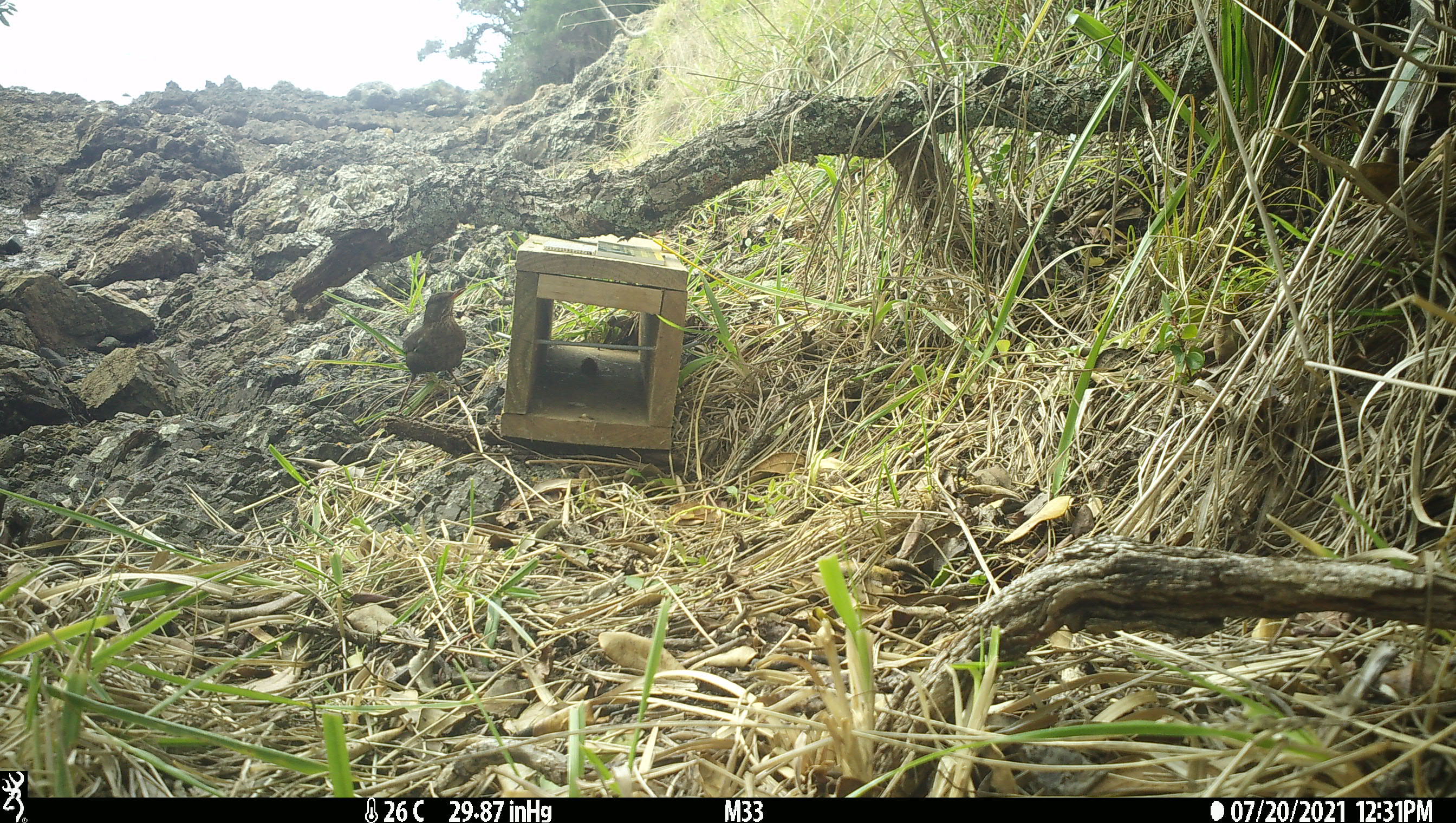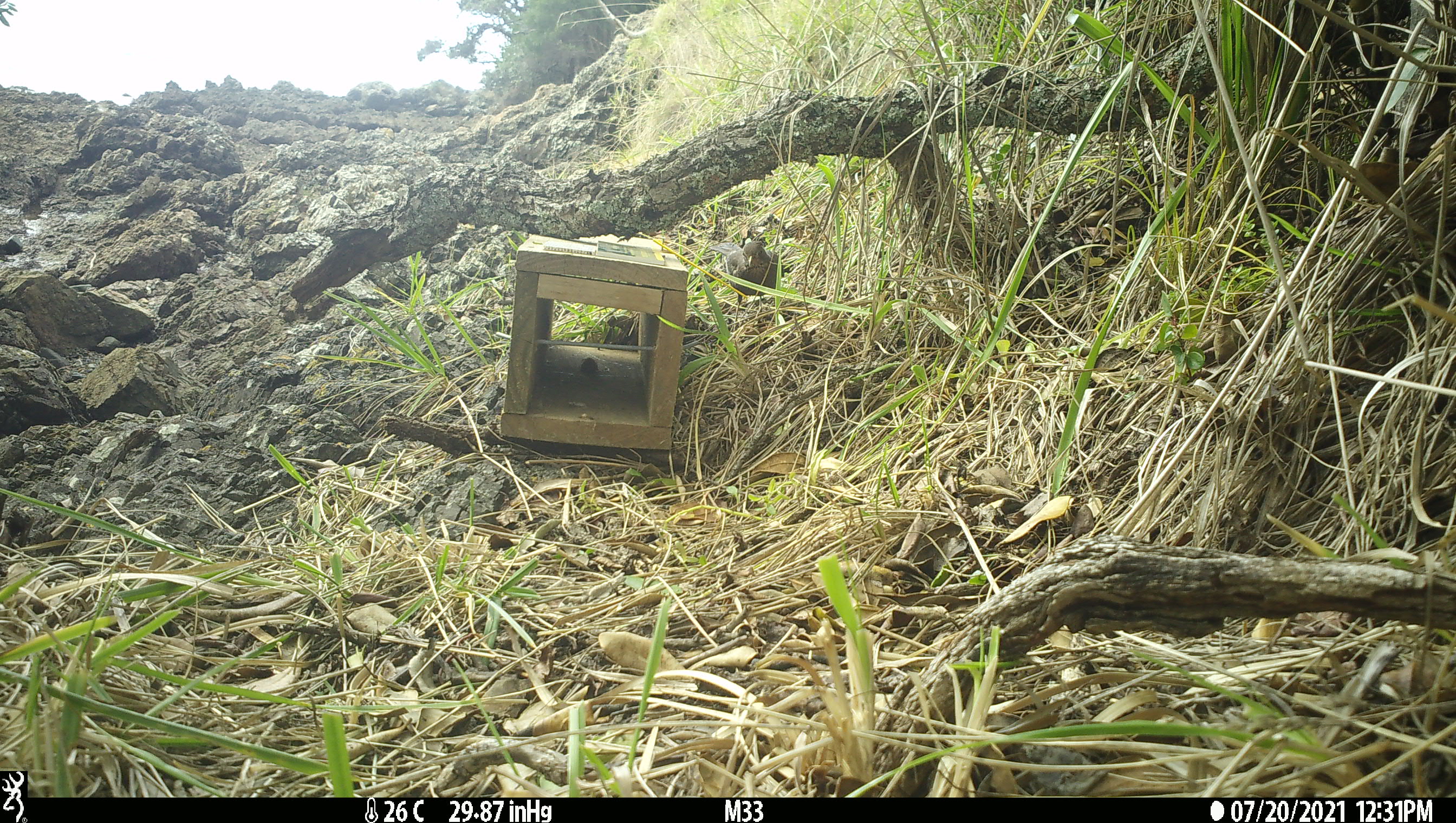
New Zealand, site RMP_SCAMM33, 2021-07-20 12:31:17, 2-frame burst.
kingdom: Animalia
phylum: Chordata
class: Aves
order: Passeriformes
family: Turdidae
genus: Turdus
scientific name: Turdus merula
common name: eurasian blackbird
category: blackbird